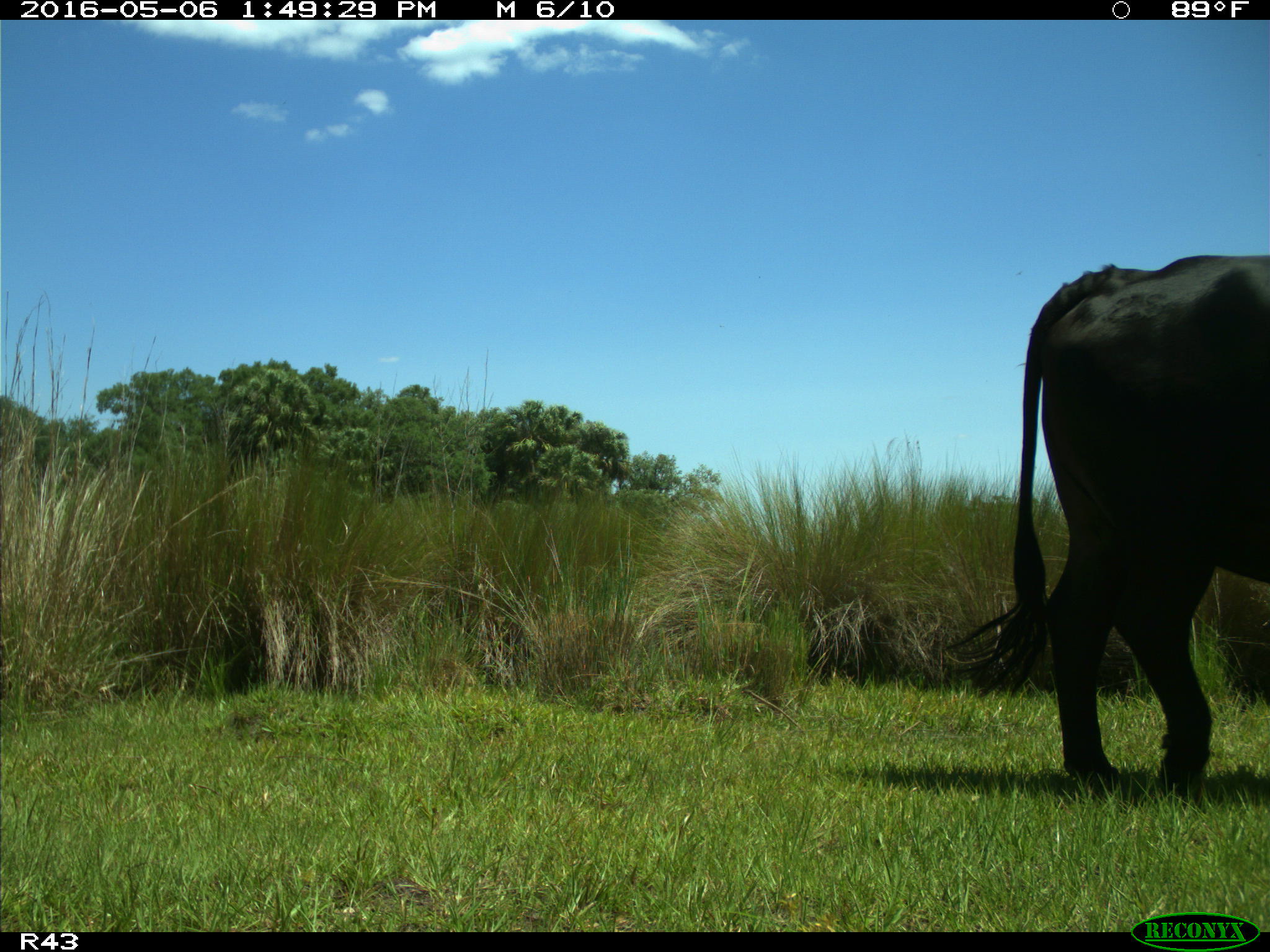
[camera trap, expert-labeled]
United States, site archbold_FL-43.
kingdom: Animalia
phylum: Chordata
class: Mammalia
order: Artiodactyla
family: Bovidae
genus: Bos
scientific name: Bos taurus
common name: domestic cow